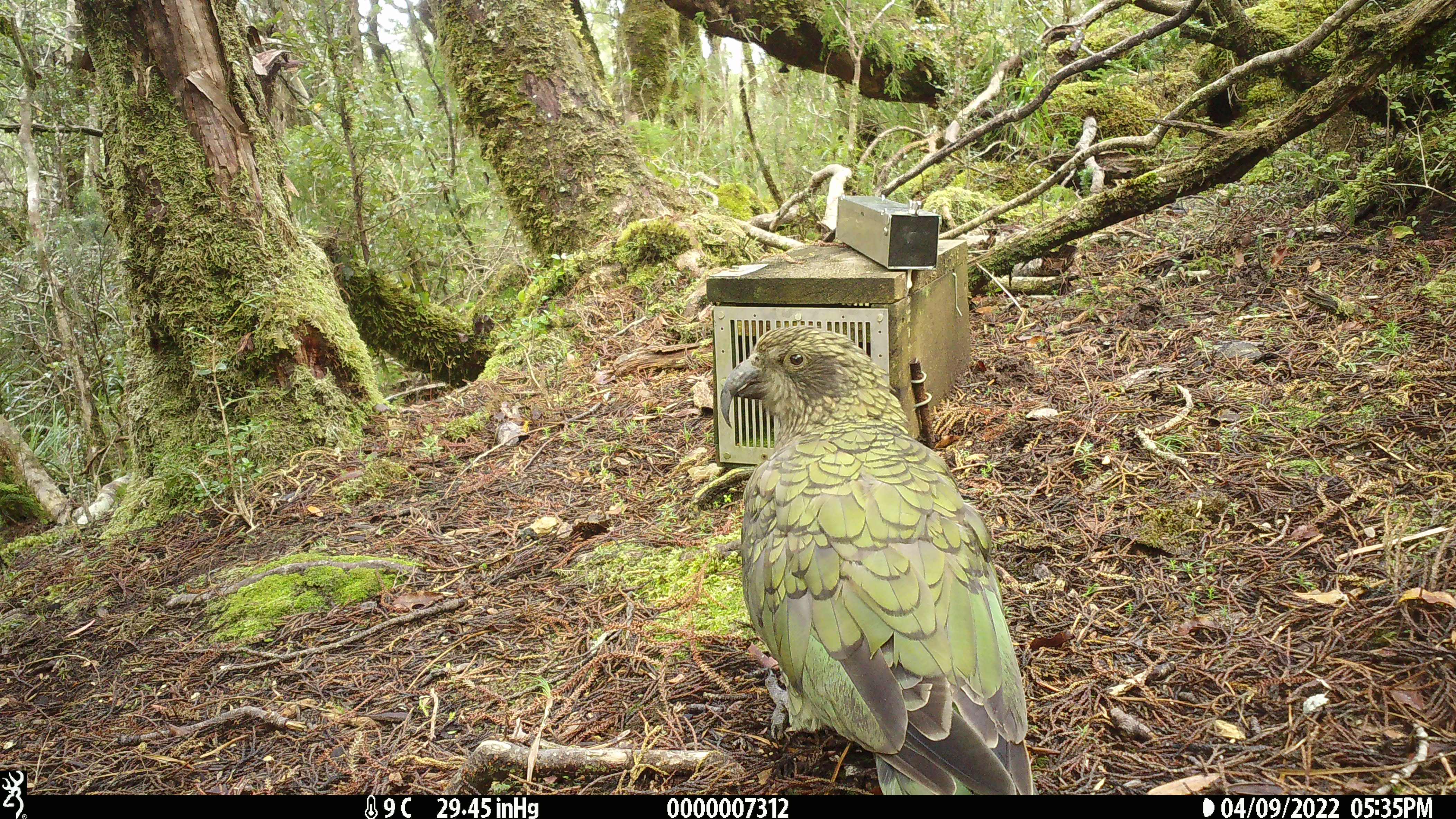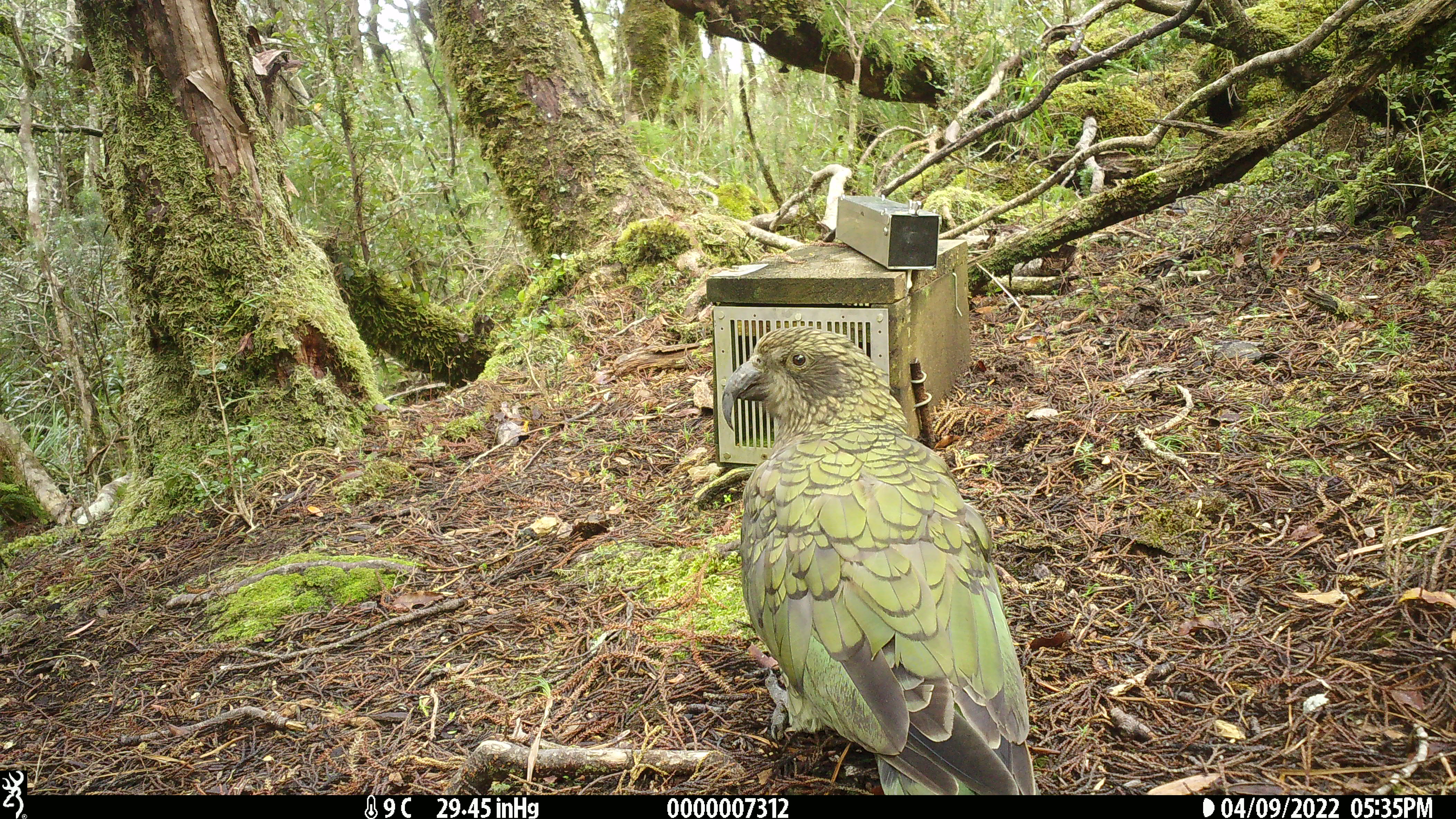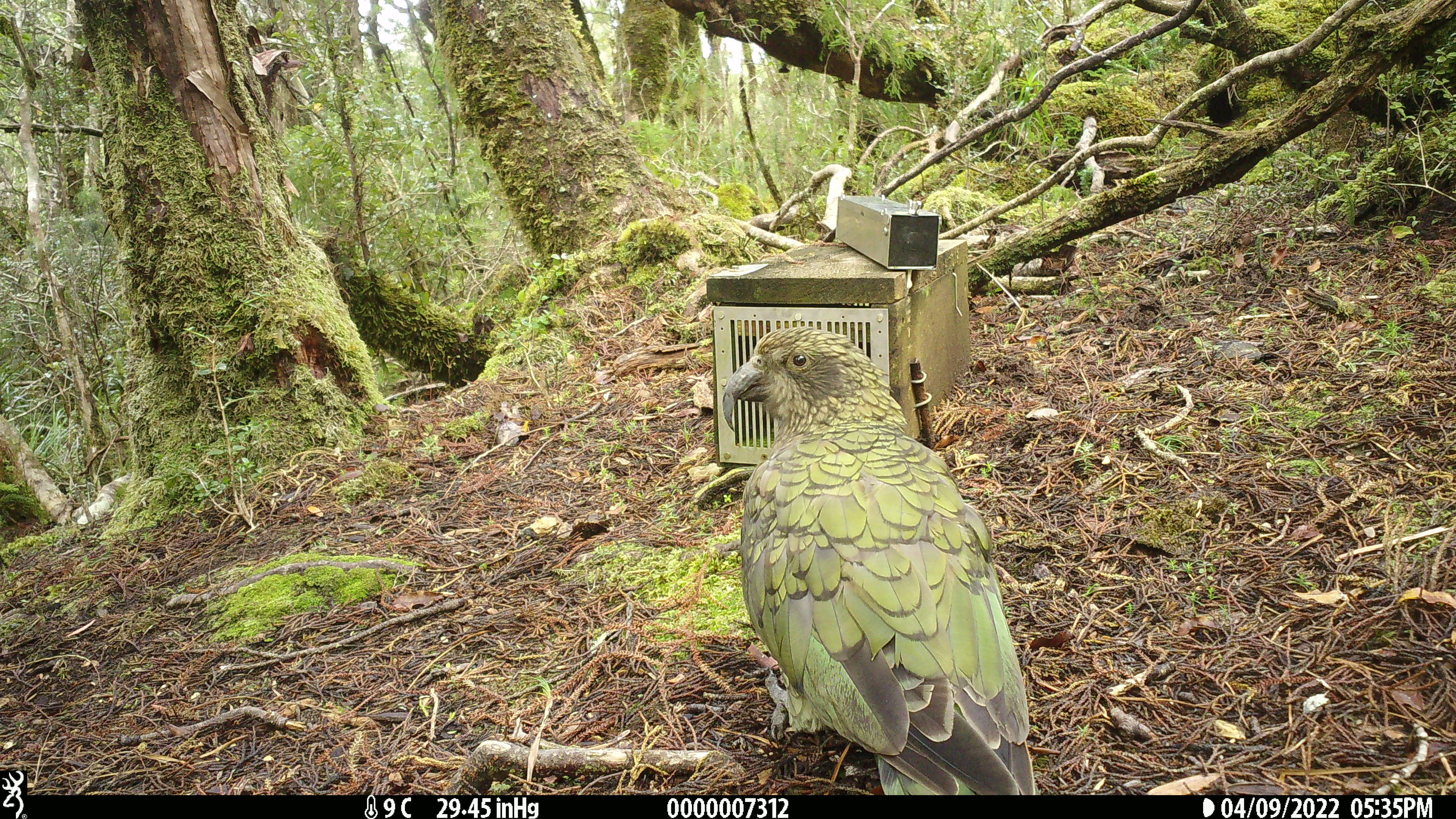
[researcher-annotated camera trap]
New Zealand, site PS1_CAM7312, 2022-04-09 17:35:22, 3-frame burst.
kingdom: Animalia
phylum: Chordata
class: Aves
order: Psittaciformes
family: Strigopidae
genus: Nestor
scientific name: Nestor notabilis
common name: kea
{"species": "kea (Nestor notabilis)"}